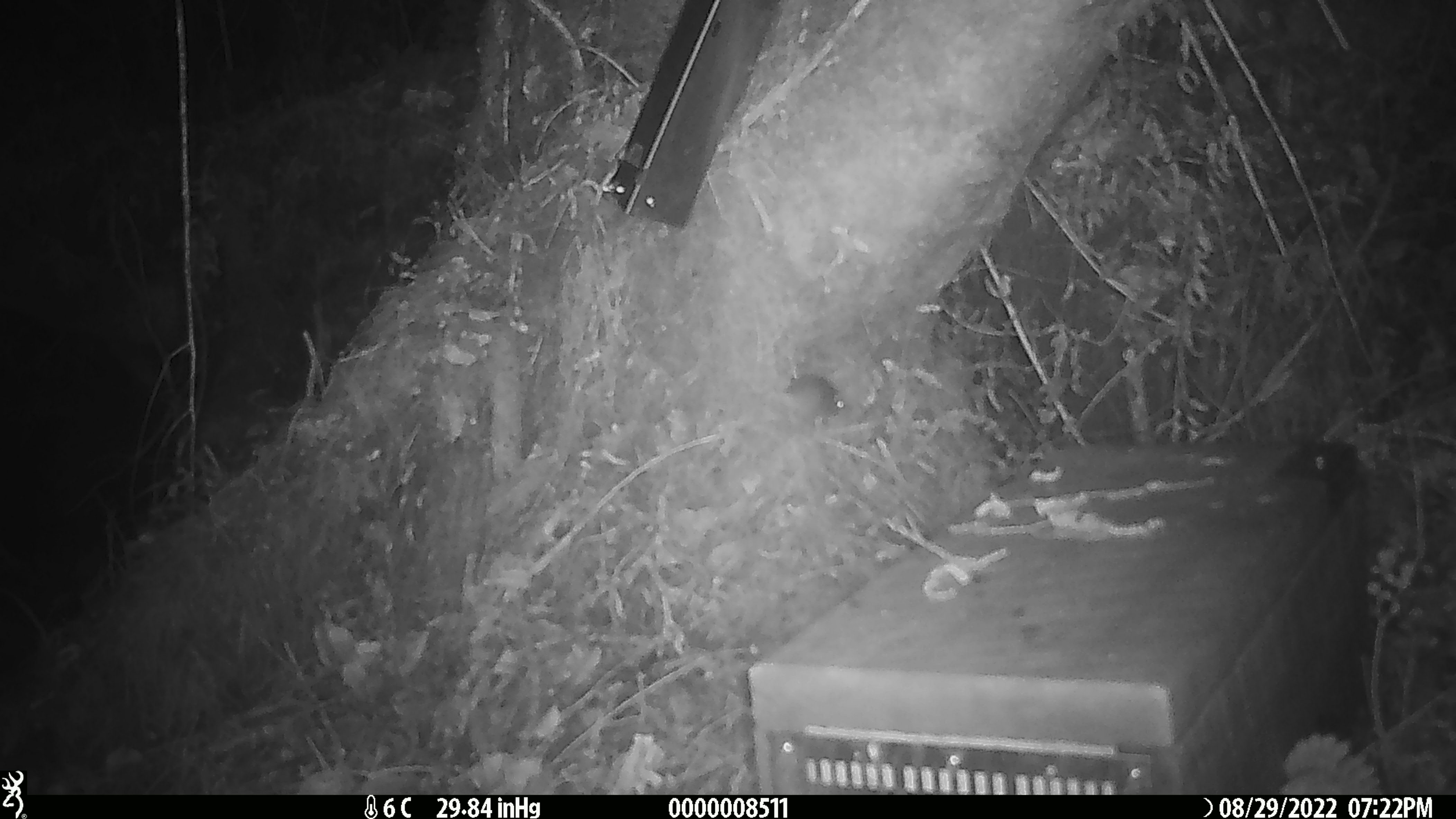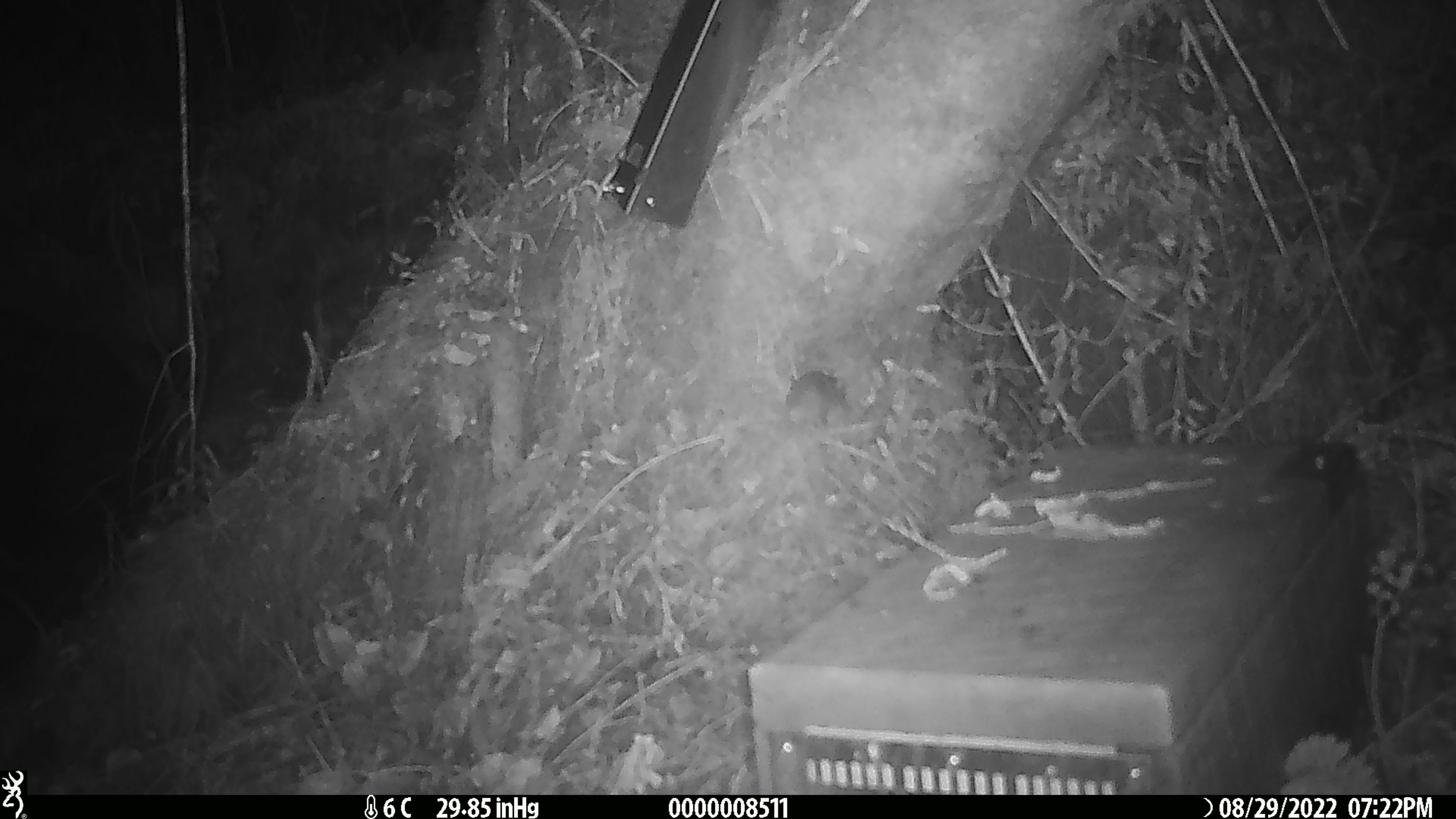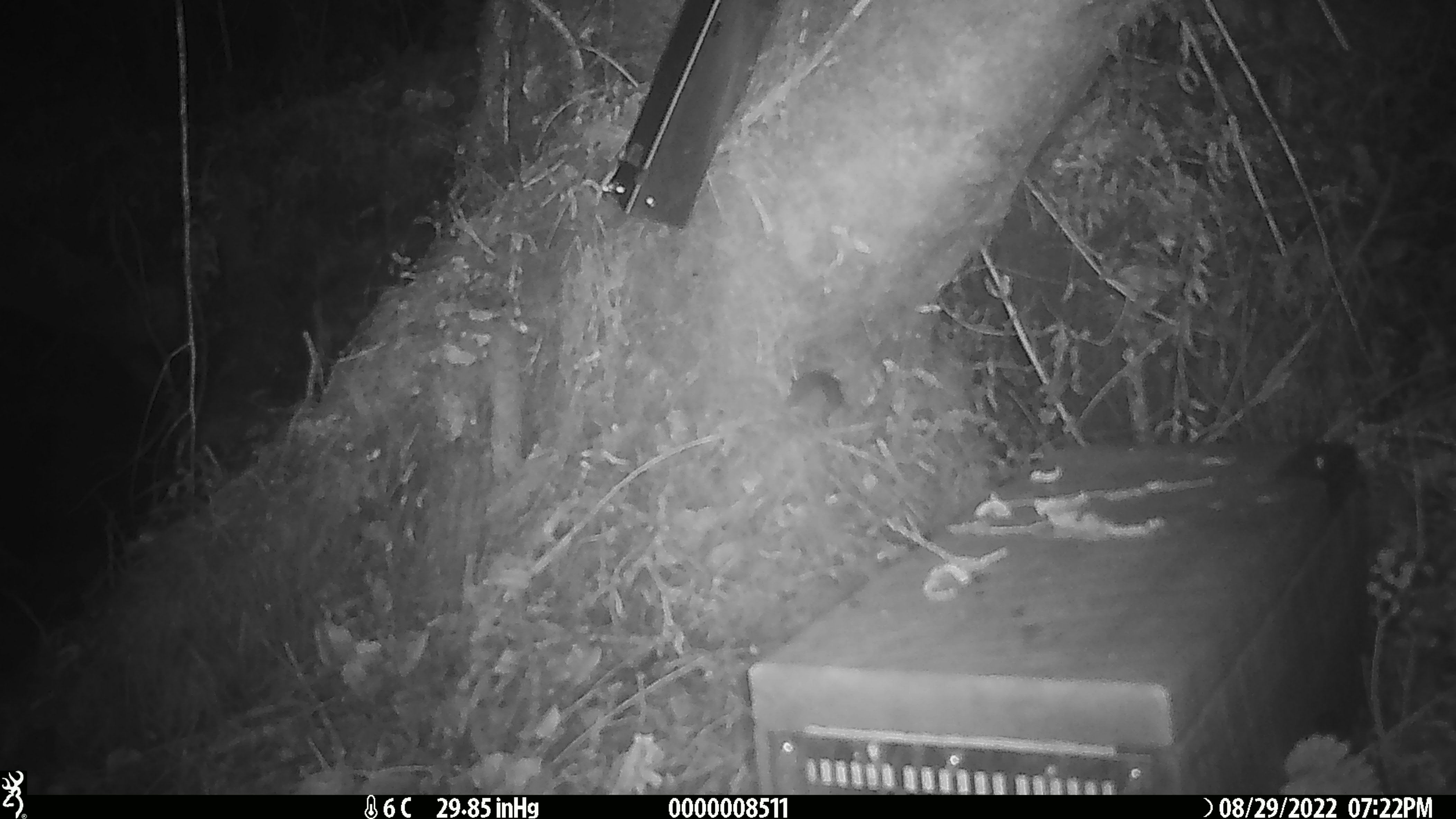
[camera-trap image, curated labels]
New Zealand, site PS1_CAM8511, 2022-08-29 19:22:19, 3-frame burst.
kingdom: Animalia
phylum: Chordata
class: Mammalia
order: Rodentia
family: Muridae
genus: Mus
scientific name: Mus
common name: mouse